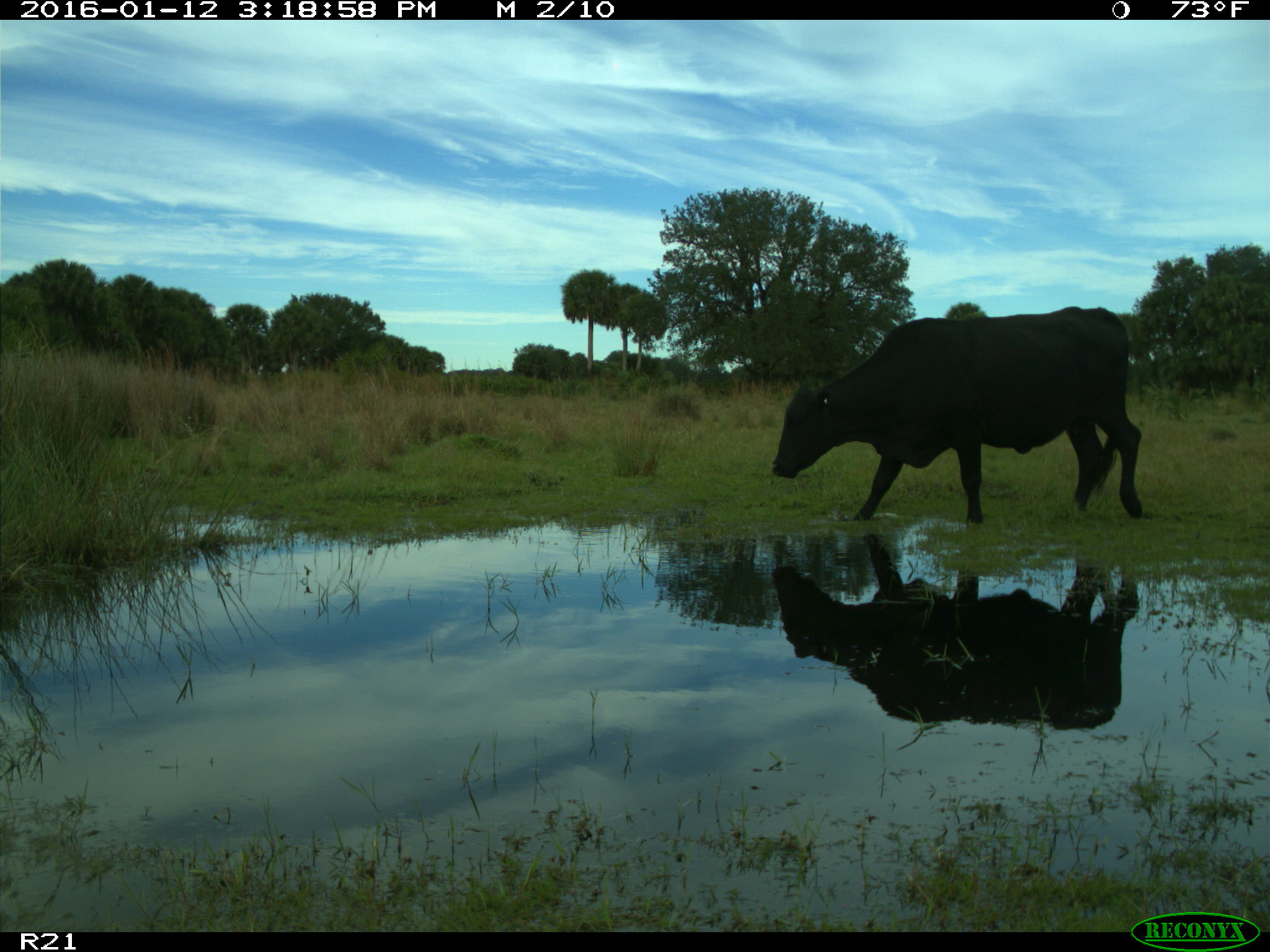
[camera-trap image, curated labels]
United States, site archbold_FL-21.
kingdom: Animalia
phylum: Chordata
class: Mammalia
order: Artiodactyla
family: Bovidae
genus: Bos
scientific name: Bos taurus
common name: domestic cow